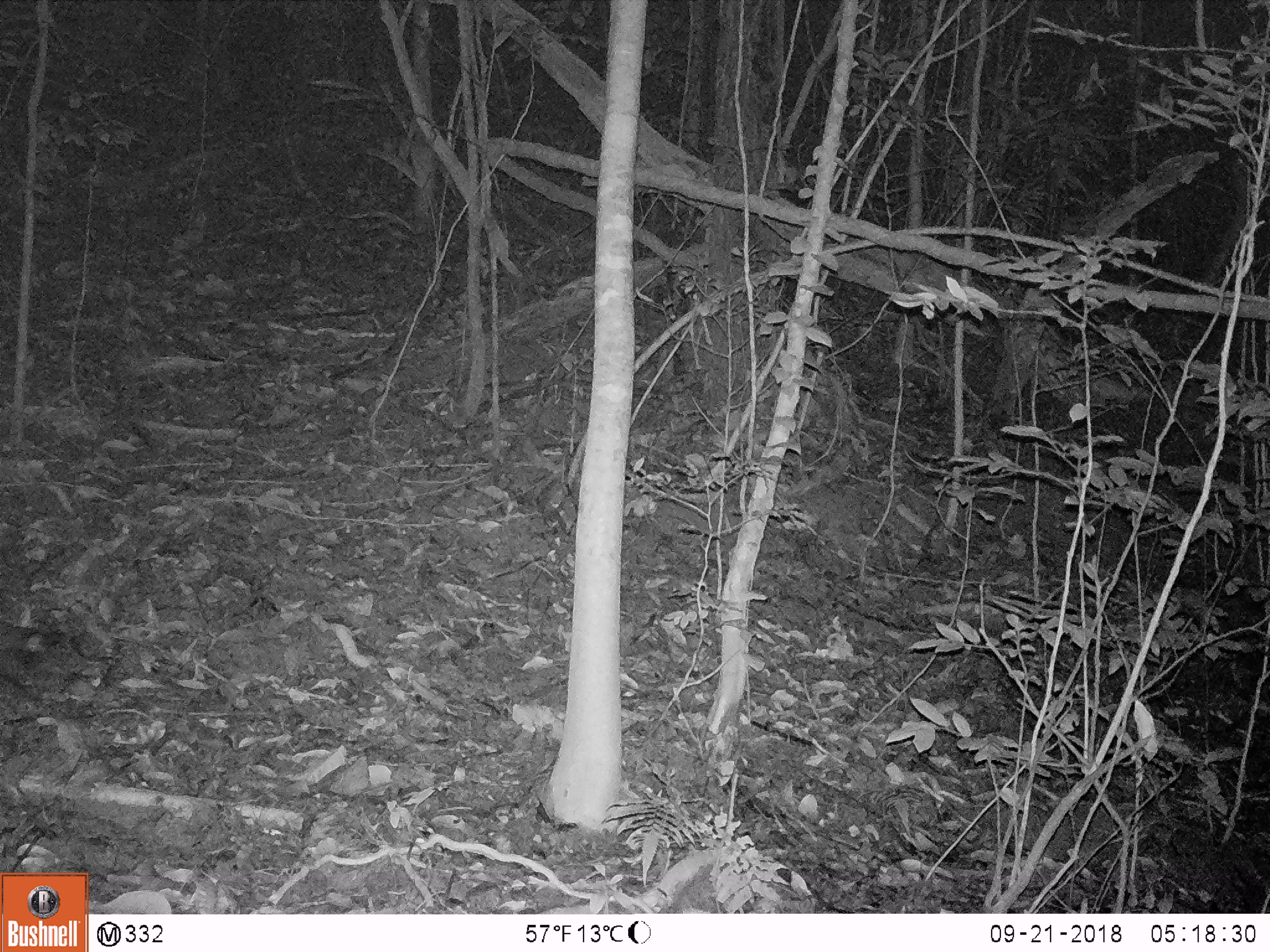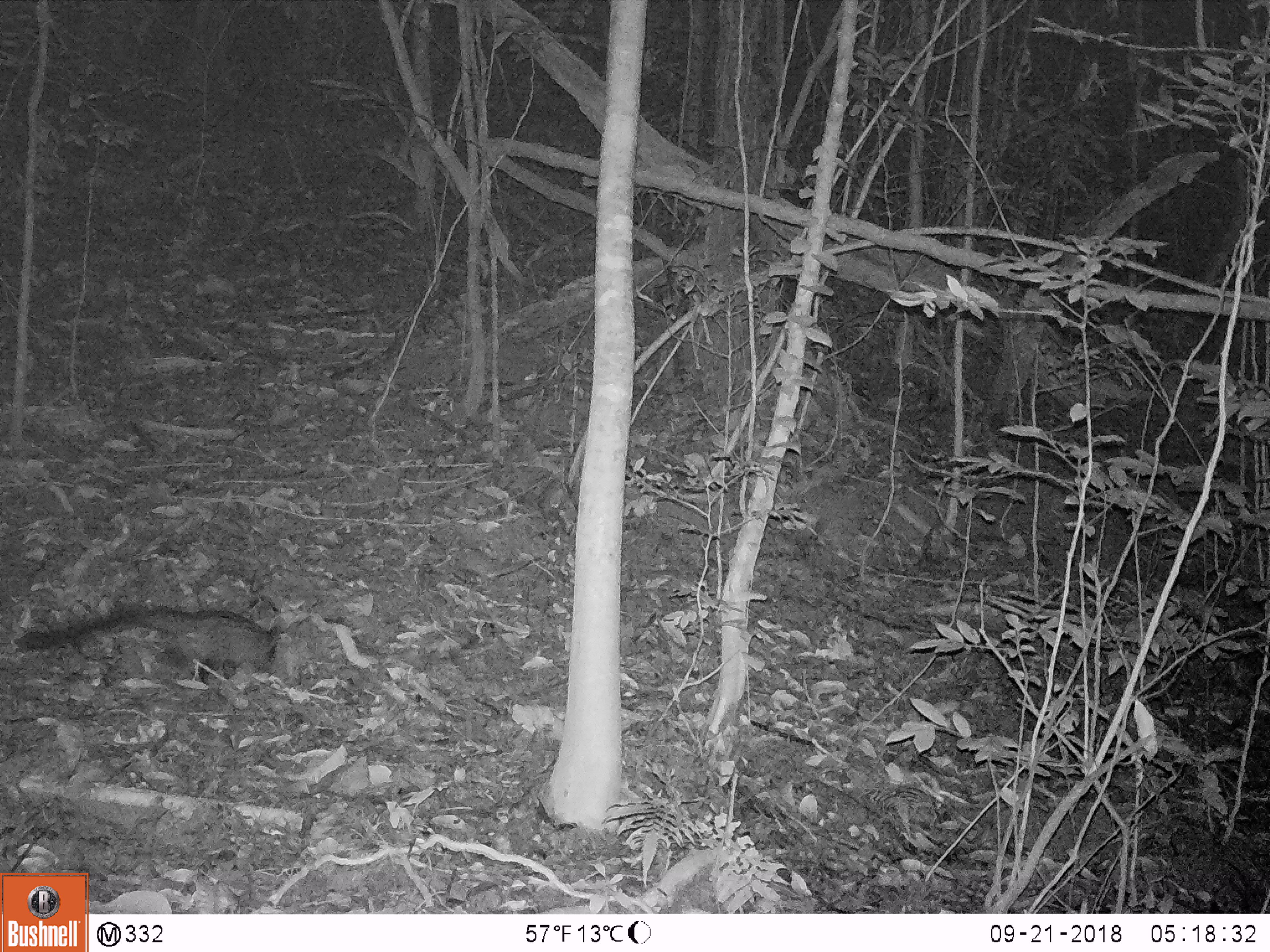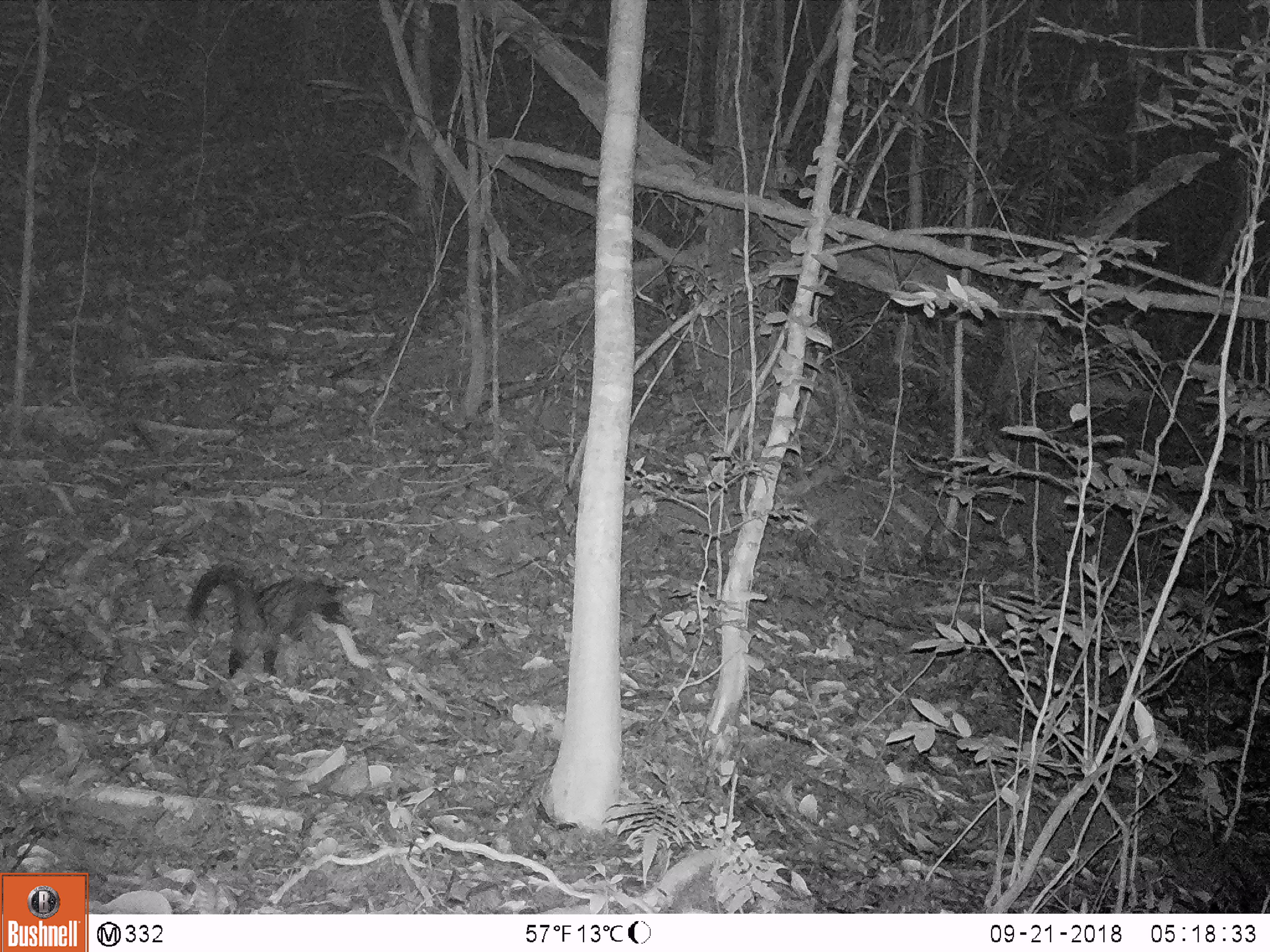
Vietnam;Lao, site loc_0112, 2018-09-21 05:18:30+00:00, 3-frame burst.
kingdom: Animalia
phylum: Chordata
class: Mammalia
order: Carnivora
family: Viverridae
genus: Paradoxurus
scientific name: Paradoxurus hermaphroditus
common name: common palm civet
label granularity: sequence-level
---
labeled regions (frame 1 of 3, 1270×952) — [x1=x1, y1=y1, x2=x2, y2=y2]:
common palm civet: [x1=0, y1=624, x2=65, y2=691]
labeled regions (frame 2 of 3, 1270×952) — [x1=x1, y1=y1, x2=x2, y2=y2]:
common palm civet: [x1=16, y1=605, x2=279, y2=681]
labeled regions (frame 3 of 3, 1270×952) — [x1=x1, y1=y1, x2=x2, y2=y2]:
common palm civet: [x1=186, y1=562, x2=345, y2=675]